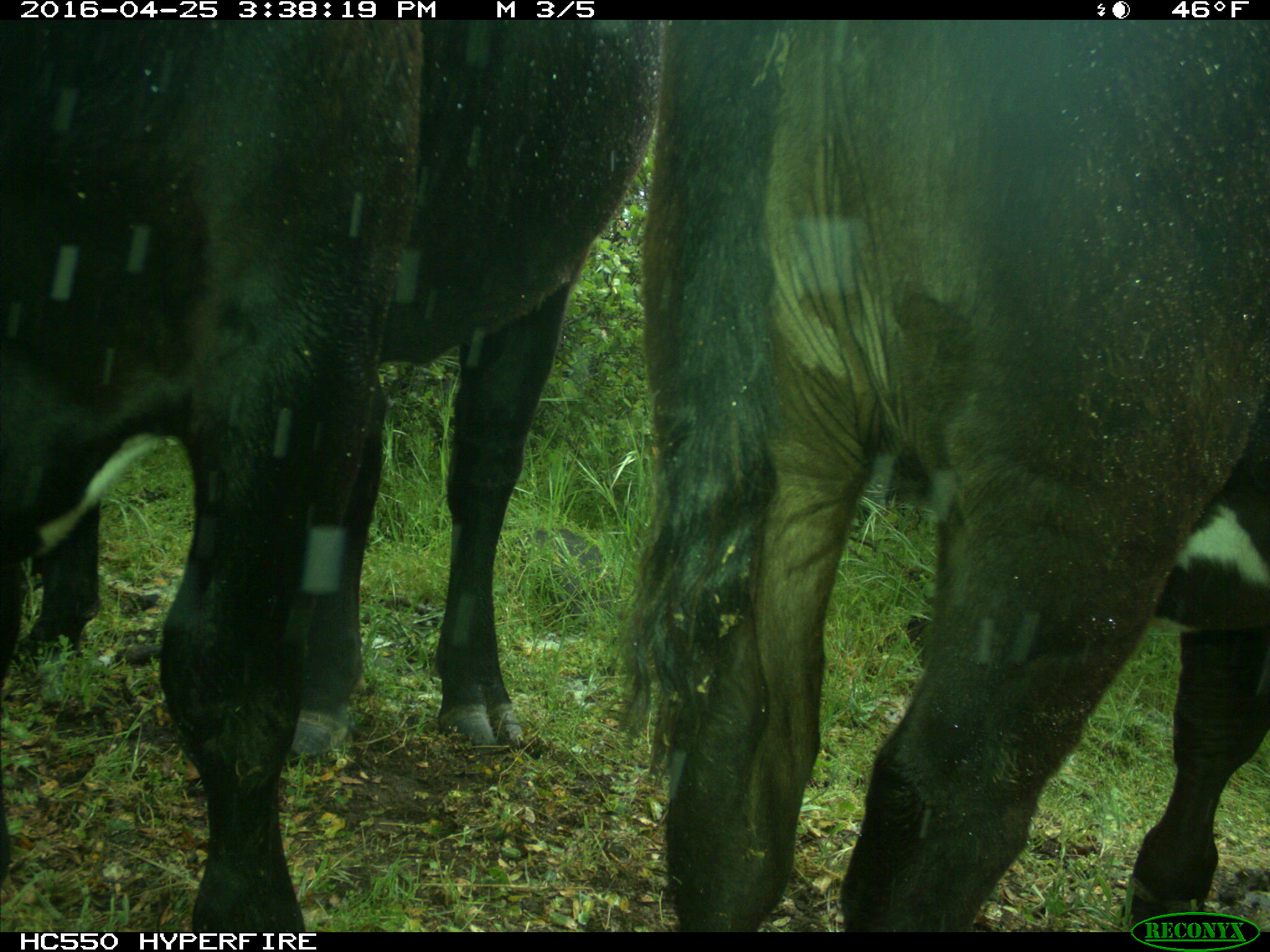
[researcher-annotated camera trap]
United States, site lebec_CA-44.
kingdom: Animalia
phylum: Chordata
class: Mammalia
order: Artiodactyla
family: Bovidae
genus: Bos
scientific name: Bos taurus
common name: domestic cow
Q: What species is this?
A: Bos taurus (domestic cow).